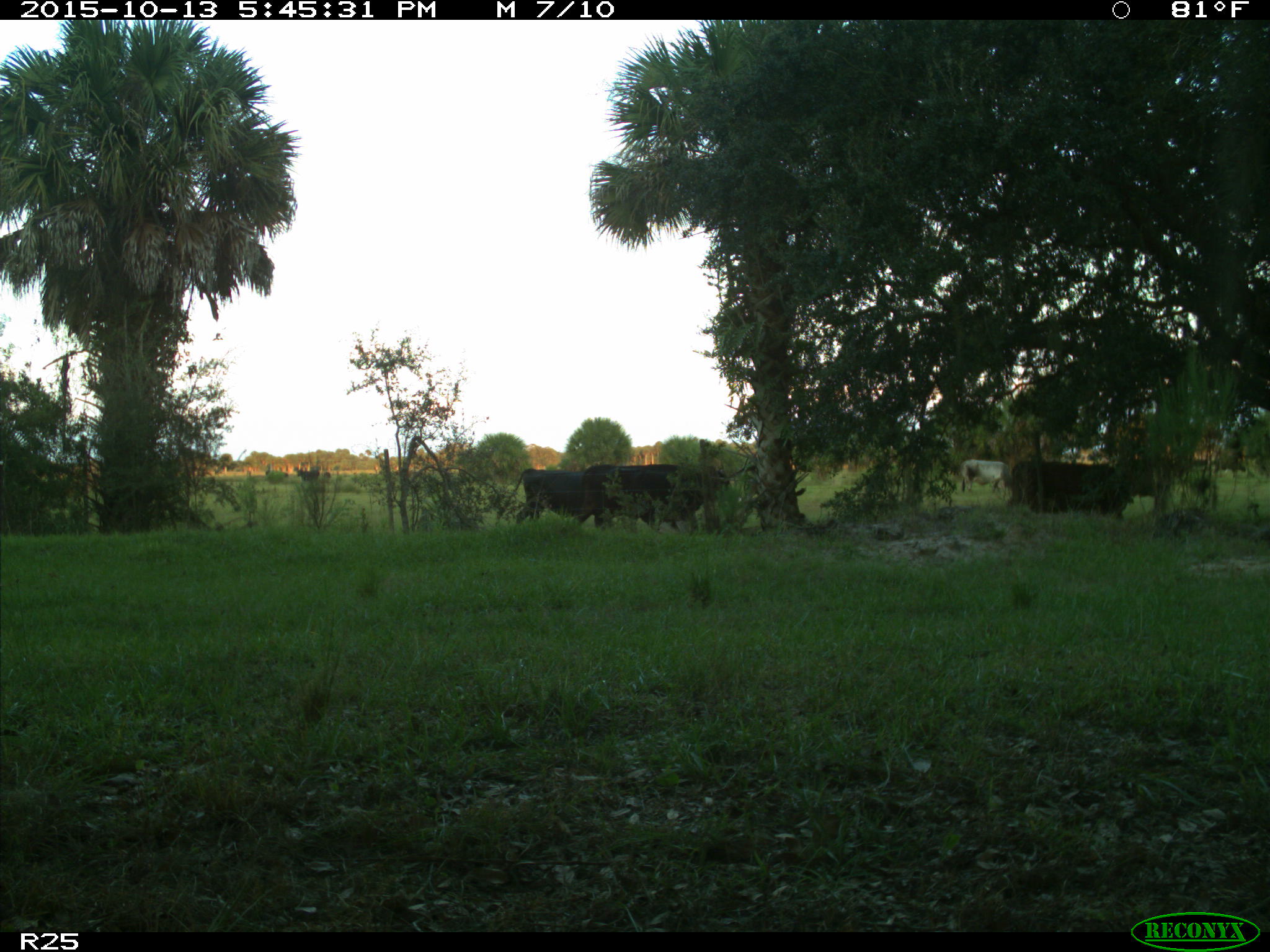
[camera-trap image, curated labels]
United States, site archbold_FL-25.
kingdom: Animalia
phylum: Chordata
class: Mammalia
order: Artiodactyla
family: Bovidae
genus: Bos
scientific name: Bos taurus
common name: domestic cow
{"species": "Bos taurus (domestic cow)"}